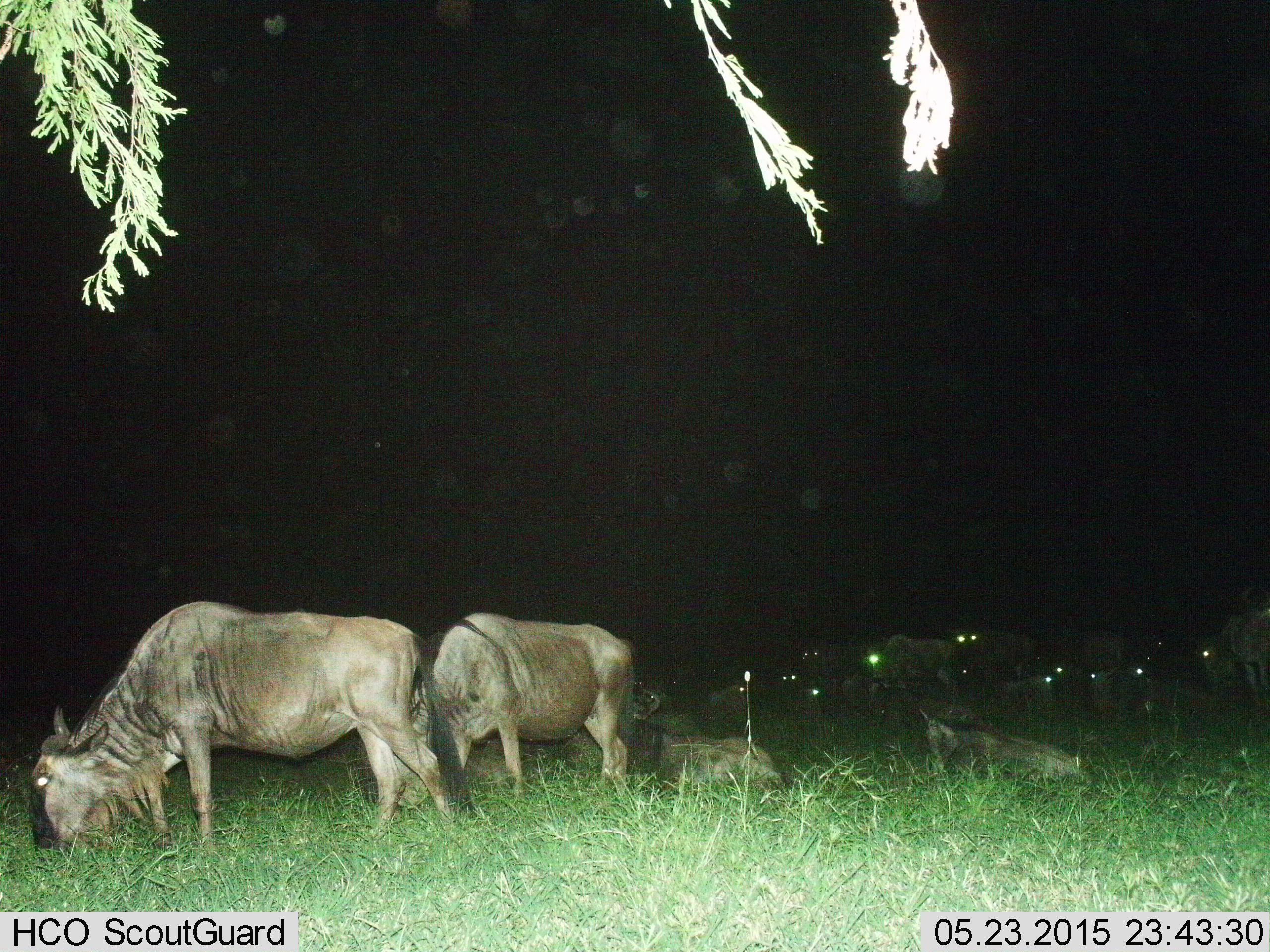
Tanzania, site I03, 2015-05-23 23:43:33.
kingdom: Animalia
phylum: Chordata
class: Mammalia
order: Artiodactyla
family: Bovidae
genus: Connochaetes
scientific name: Connochaetes taurinus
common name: blue wildebeest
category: wildebeest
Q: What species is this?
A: Wildebeest (blue wildebeest) (Connochaetes taurinus).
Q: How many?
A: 11-50.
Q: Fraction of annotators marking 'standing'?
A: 60%.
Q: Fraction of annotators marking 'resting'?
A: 90%.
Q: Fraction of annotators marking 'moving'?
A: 10%.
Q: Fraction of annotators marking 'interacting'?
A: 0%.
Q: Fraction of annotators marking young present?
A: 20%.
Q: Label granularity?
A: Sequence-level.